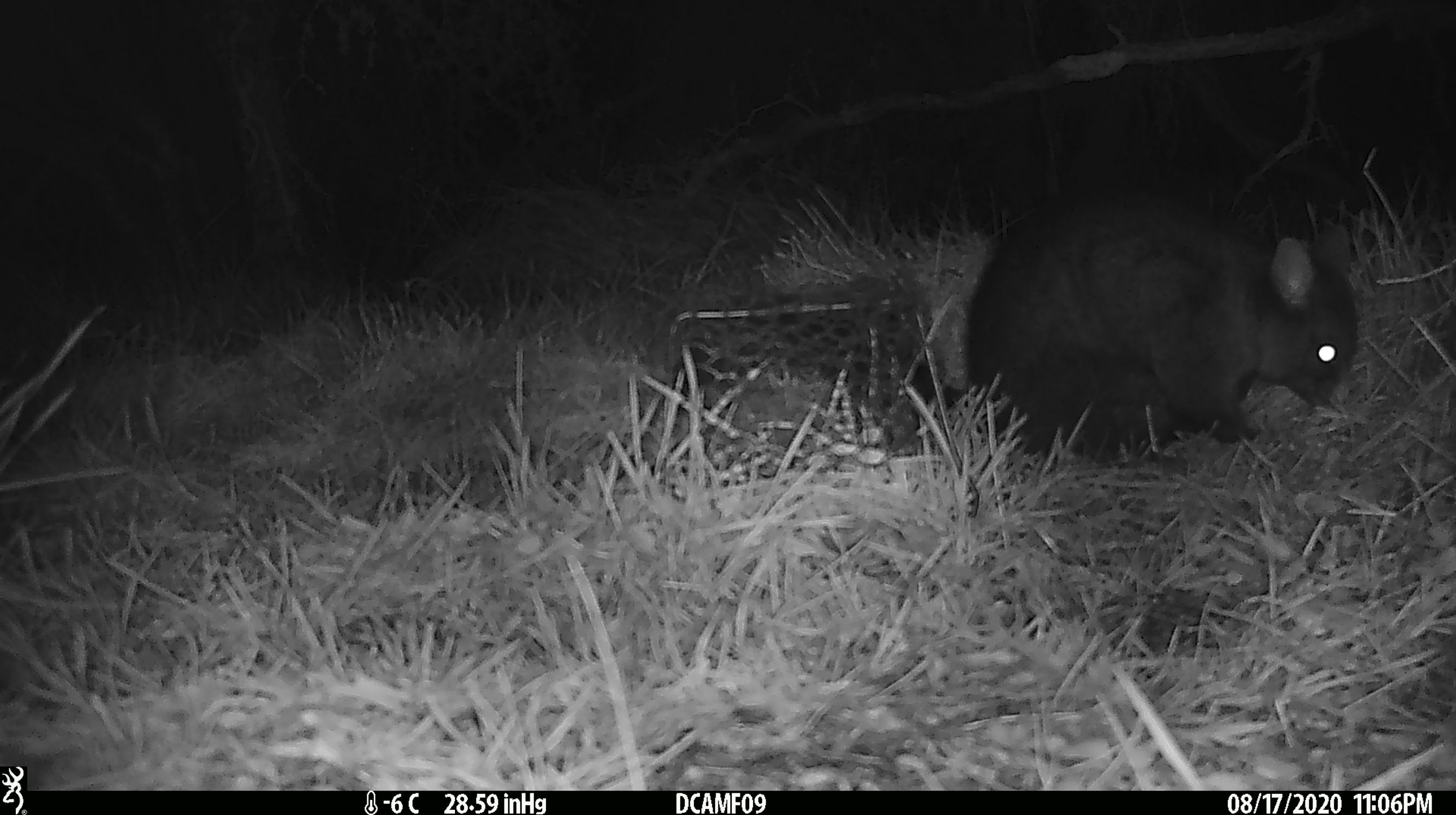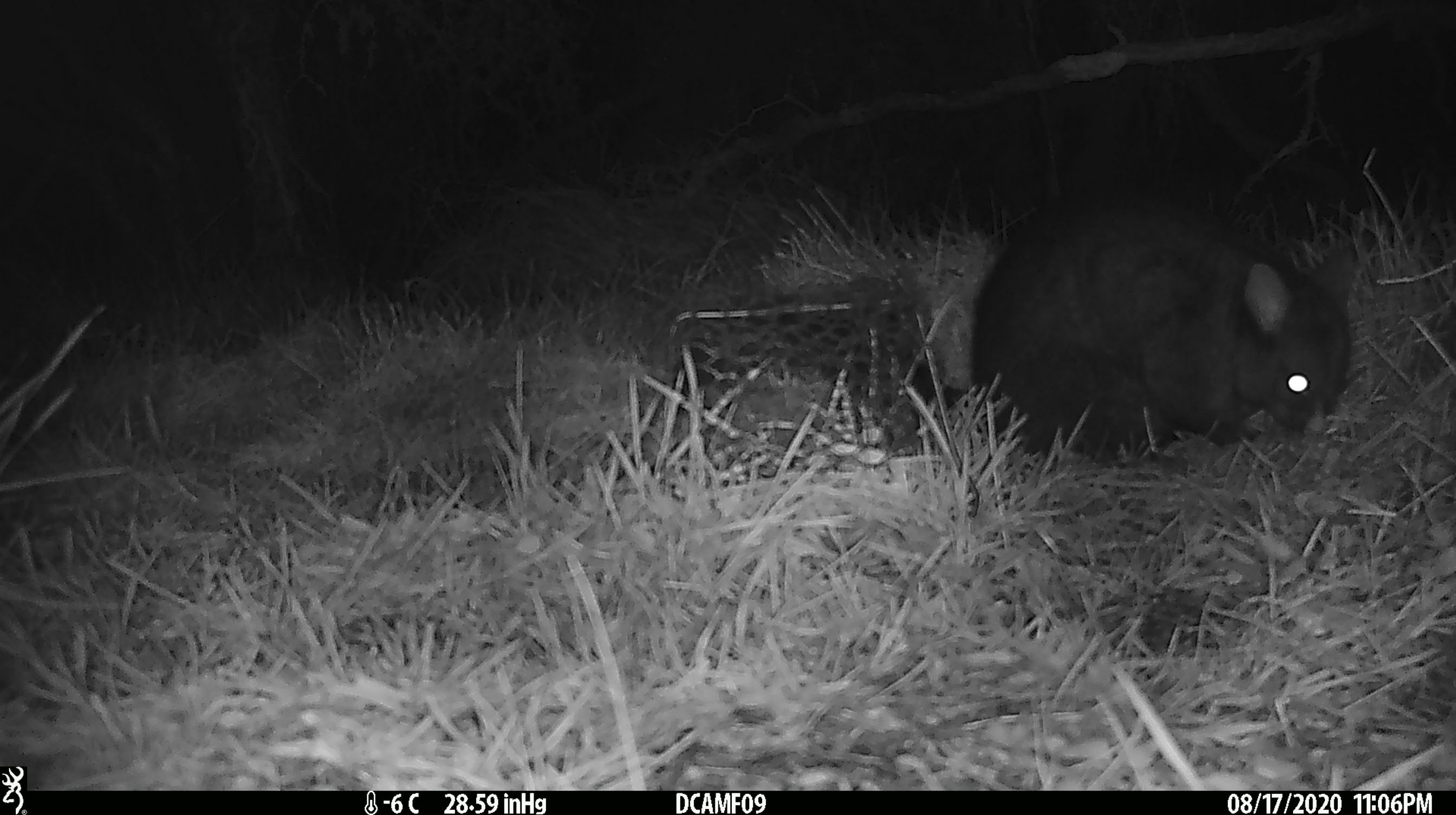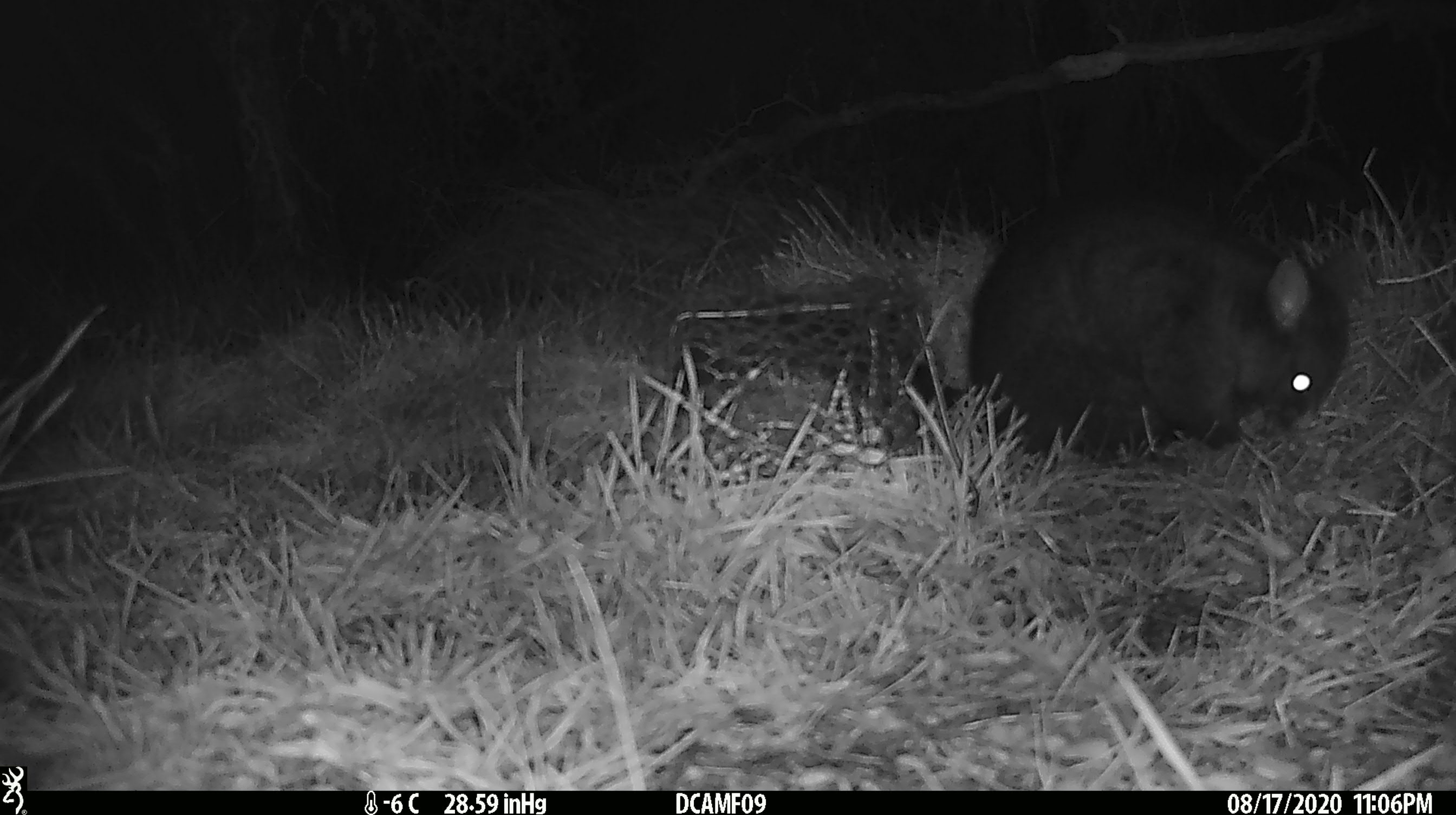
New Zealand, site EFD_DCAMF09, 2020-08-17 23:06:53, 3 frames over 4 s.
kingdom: Animalia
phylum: Chordata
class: Mammalia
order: Diprotodontia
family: Phalangeridae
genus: Trichosurus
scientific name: Trichosurus vulpecula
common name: common brushtail possum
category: possum